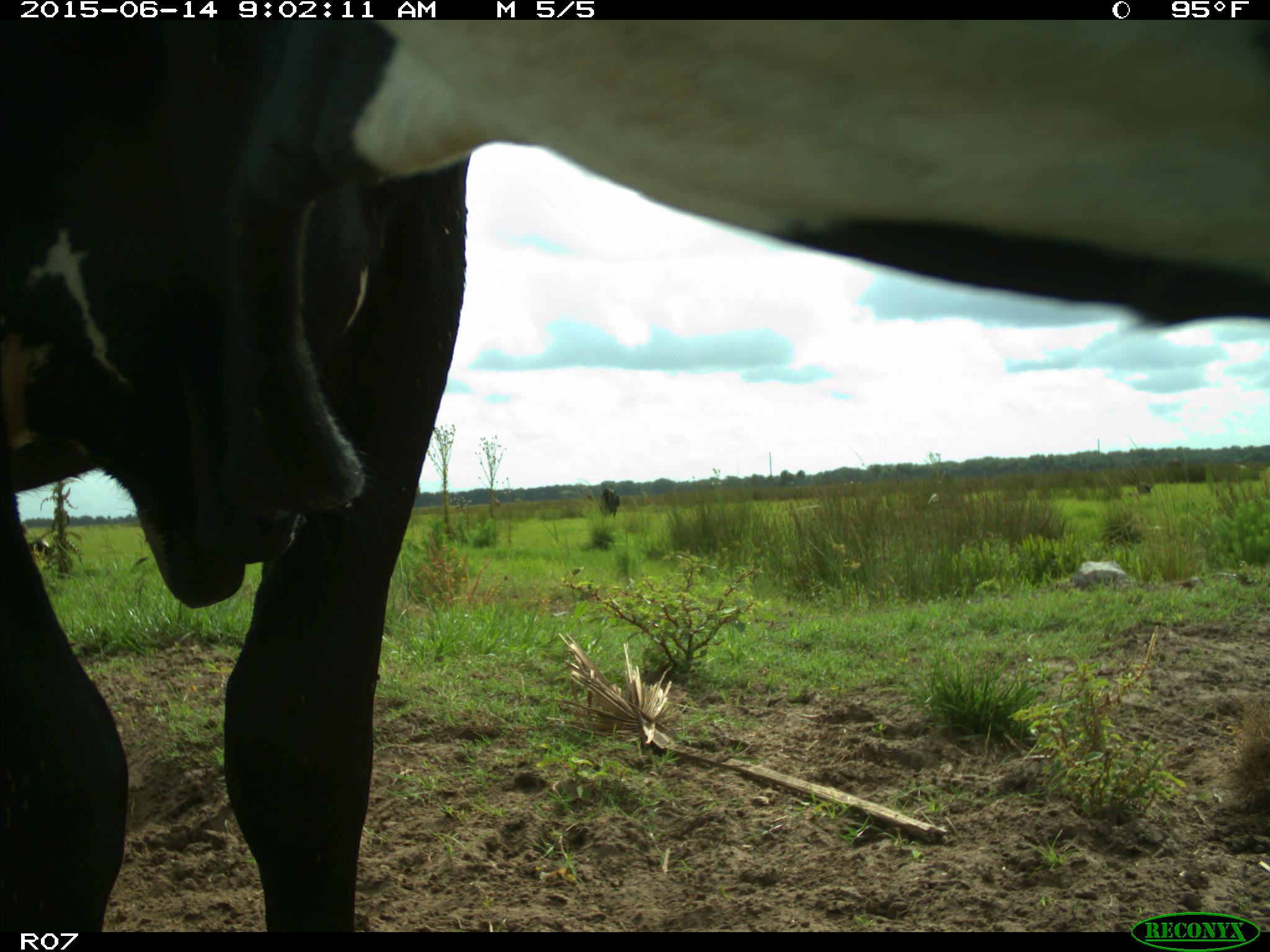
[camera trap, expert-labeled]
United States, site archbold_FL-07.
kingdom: Animalia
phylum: Chordata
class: Mammalia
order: Artiodactyla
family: Bovidae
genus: Bos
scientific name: Bos taurus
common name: domestic cow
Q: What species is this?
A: Bos taurus (domestic cow).